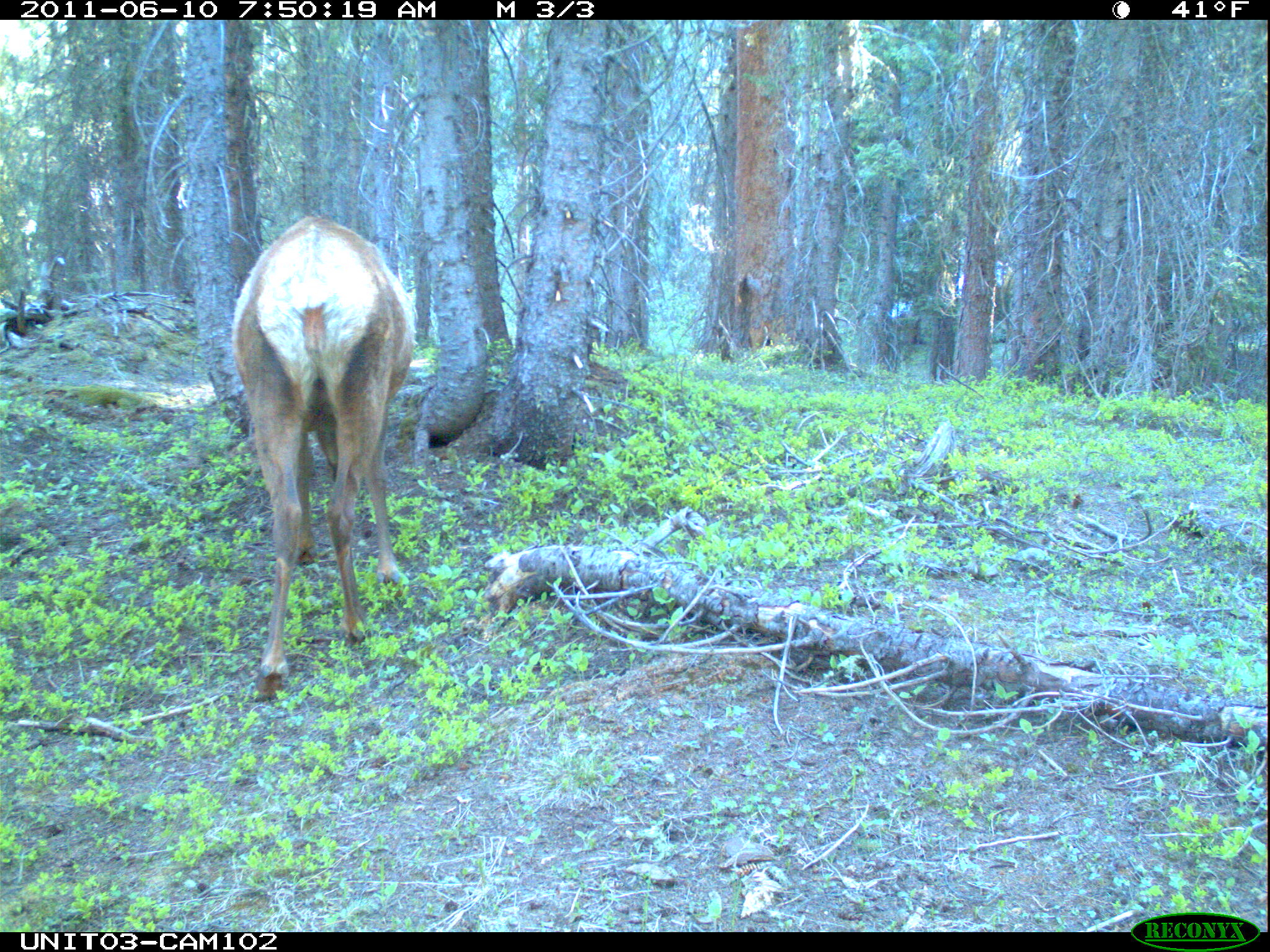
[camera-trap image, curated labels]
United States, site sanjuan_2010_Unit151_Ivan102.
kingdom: Animalia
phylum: Chordata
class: Mammalia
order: Artiodactyla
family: Cervidae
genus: Cervus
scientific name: Cervus elaphus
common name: red deer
Cervus elaphus (red deer).